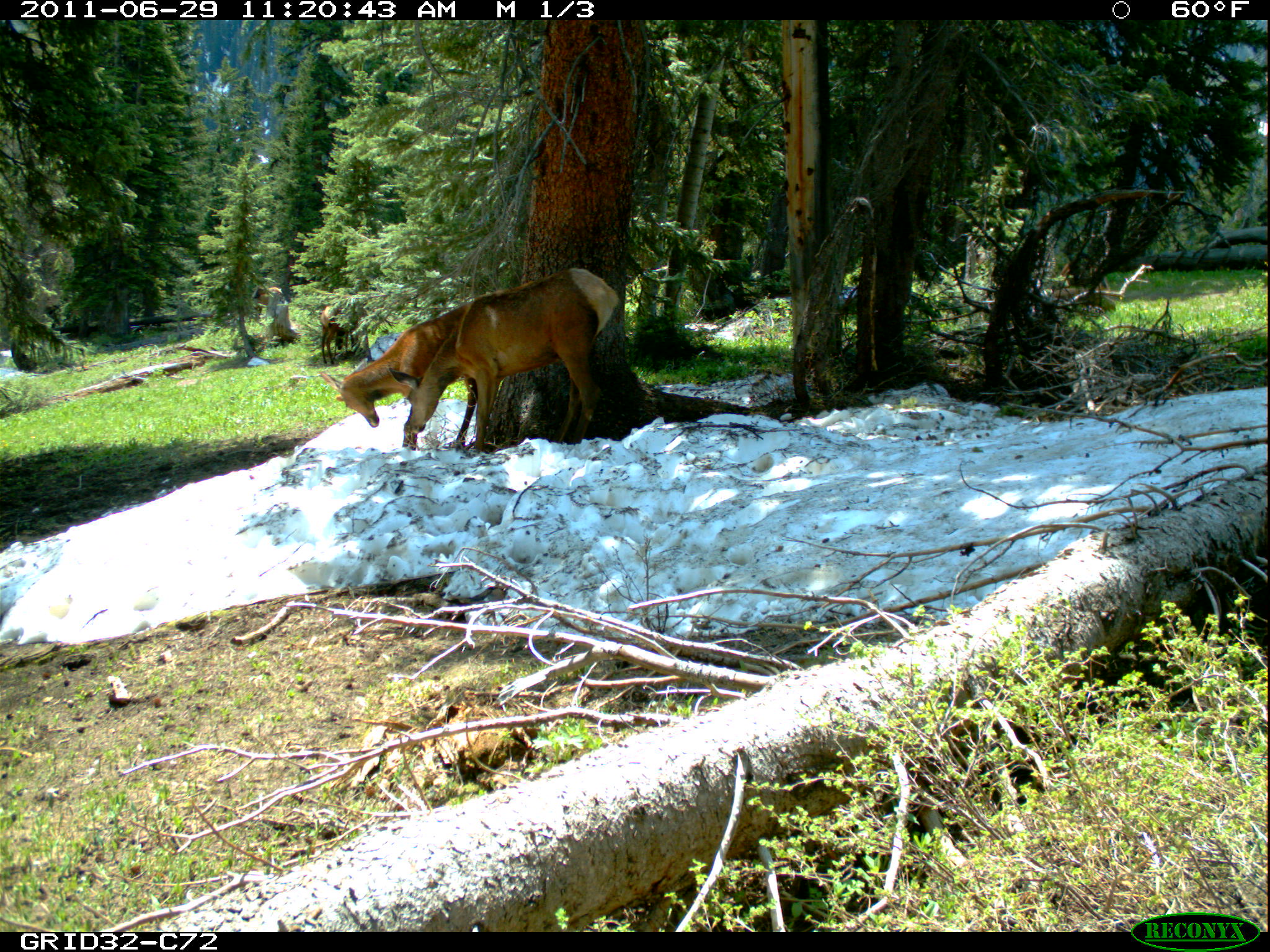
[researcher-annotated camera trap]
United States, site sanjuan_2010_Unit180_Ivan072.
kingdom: Animalia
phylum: Chordata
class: Mammalia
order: Artiodactyla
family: Cervidae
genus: Cervus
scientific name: Cervus elaphus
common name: red deer